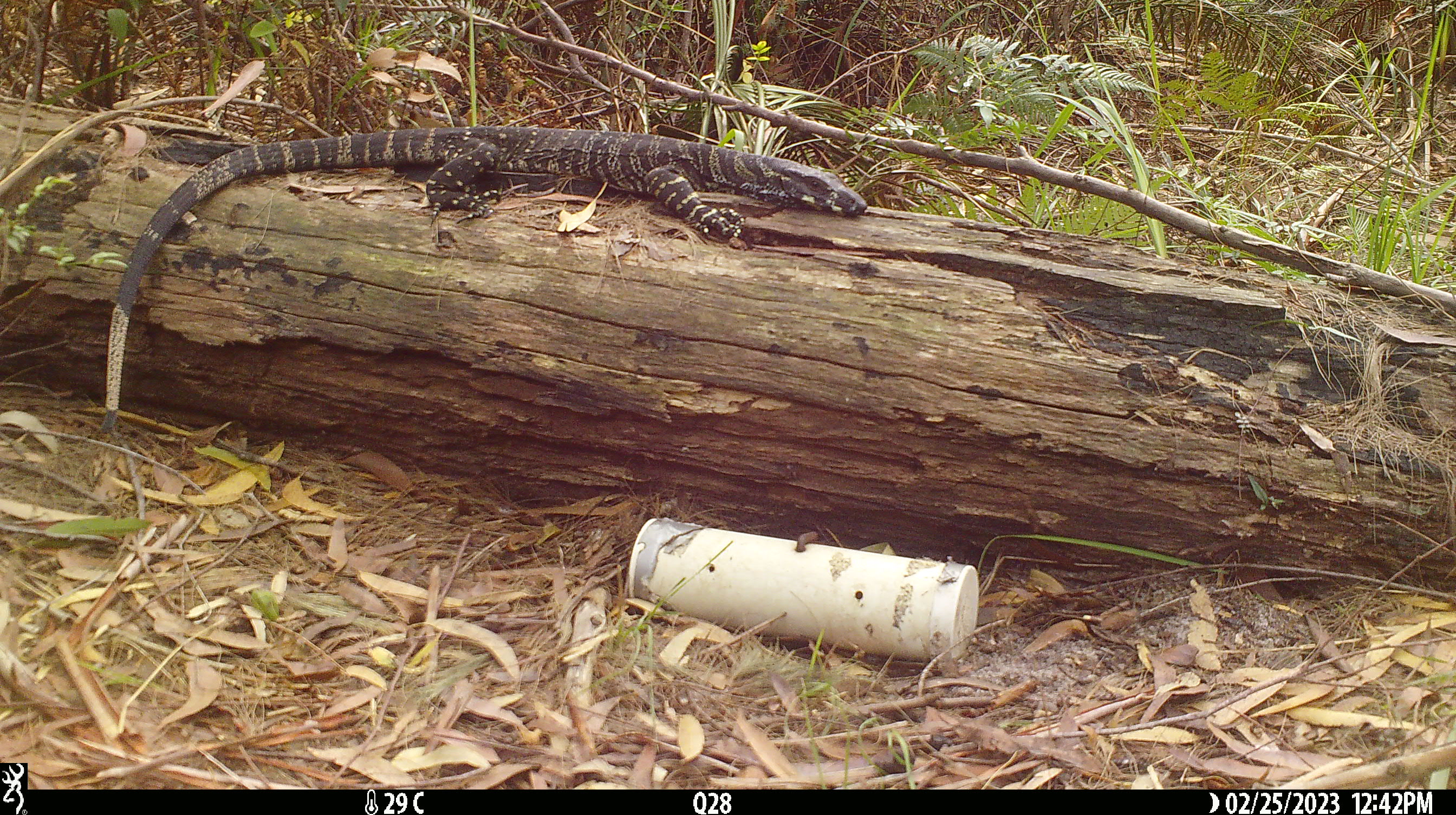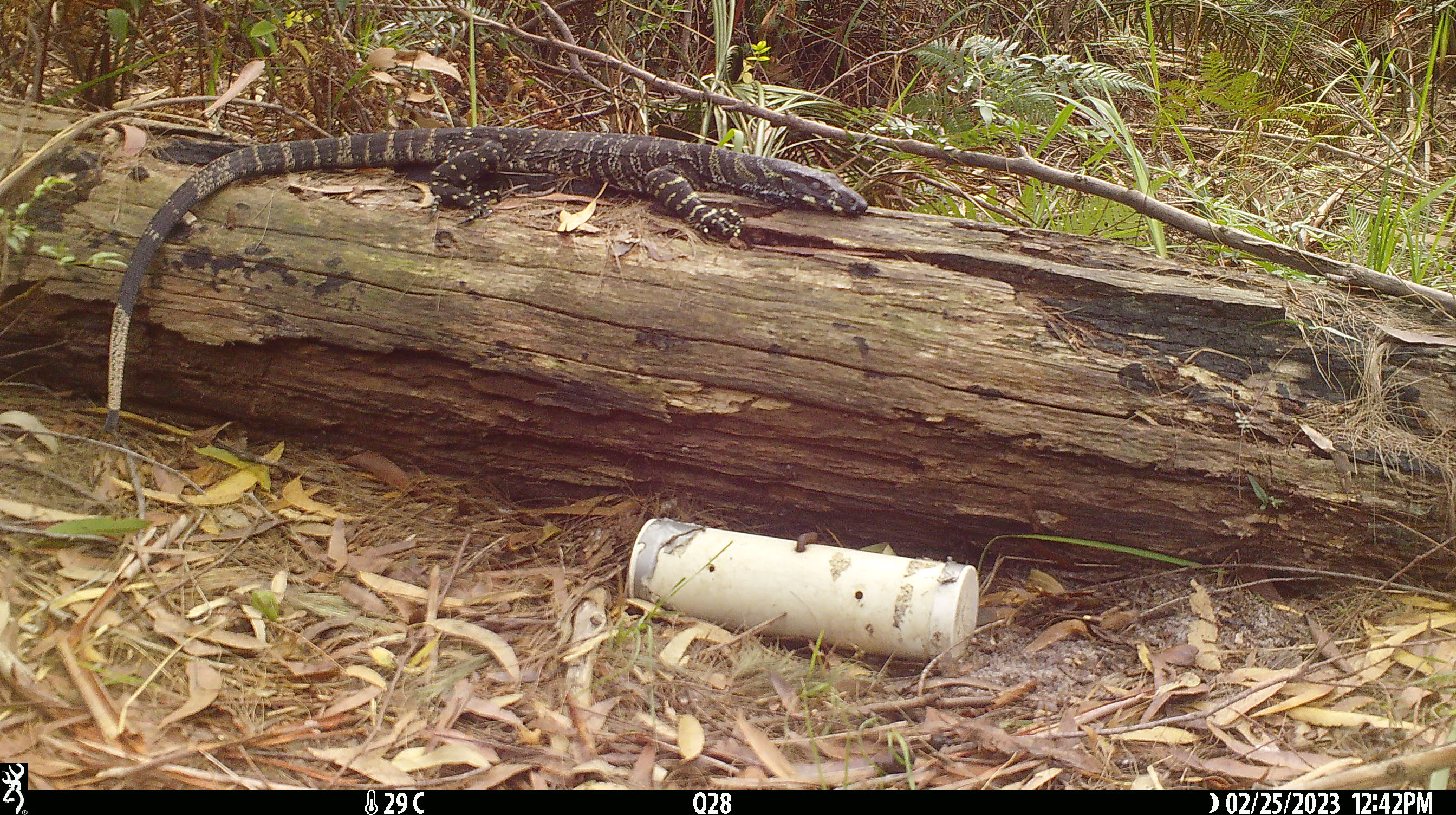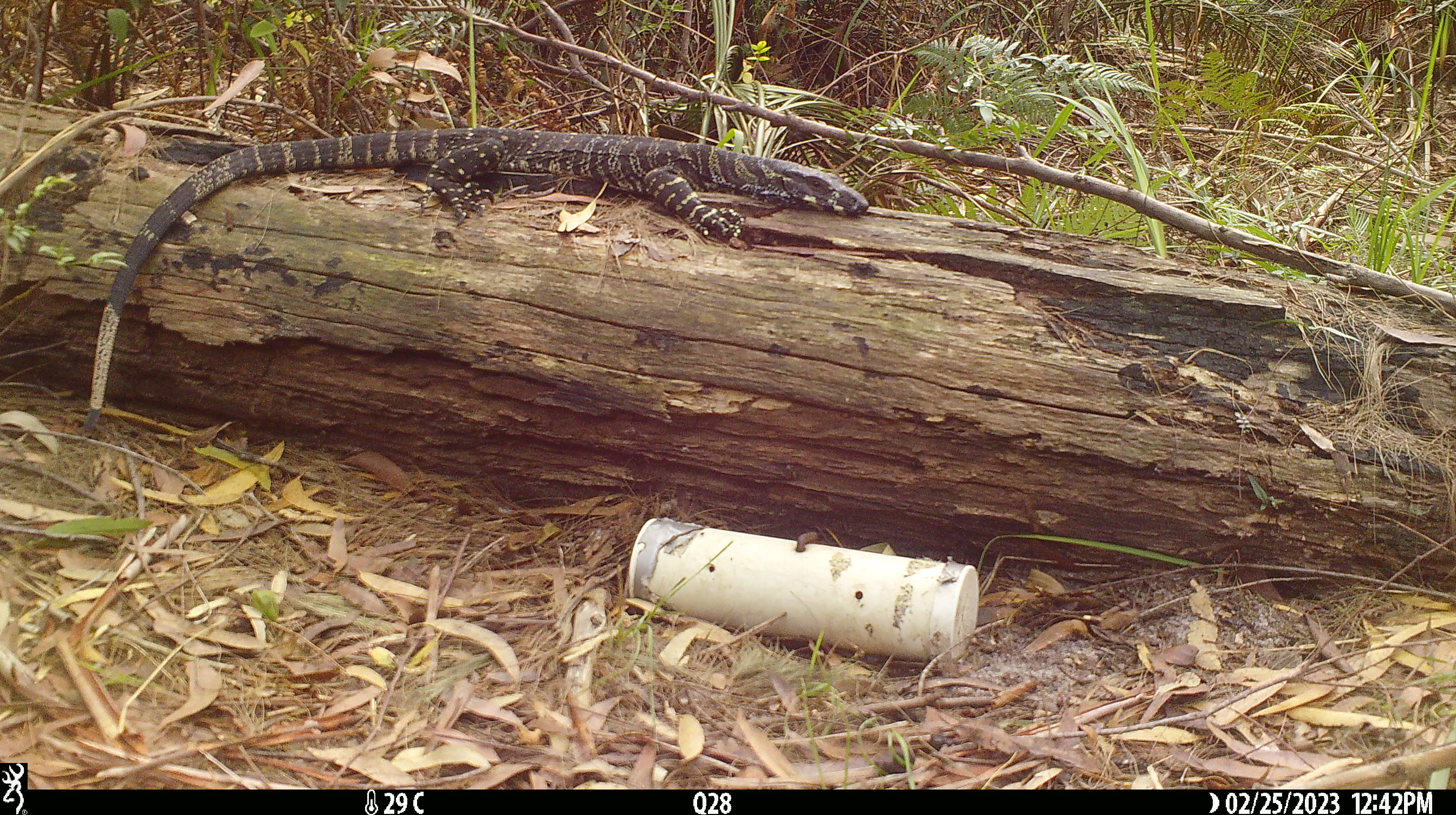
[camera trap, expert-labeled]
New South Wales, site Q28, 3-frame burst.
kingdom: Animalia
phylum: Chordata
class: Reptilia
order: Squamata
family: Varanidae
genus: Varanus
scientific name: Varanus varius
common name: lace monitor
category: goanna